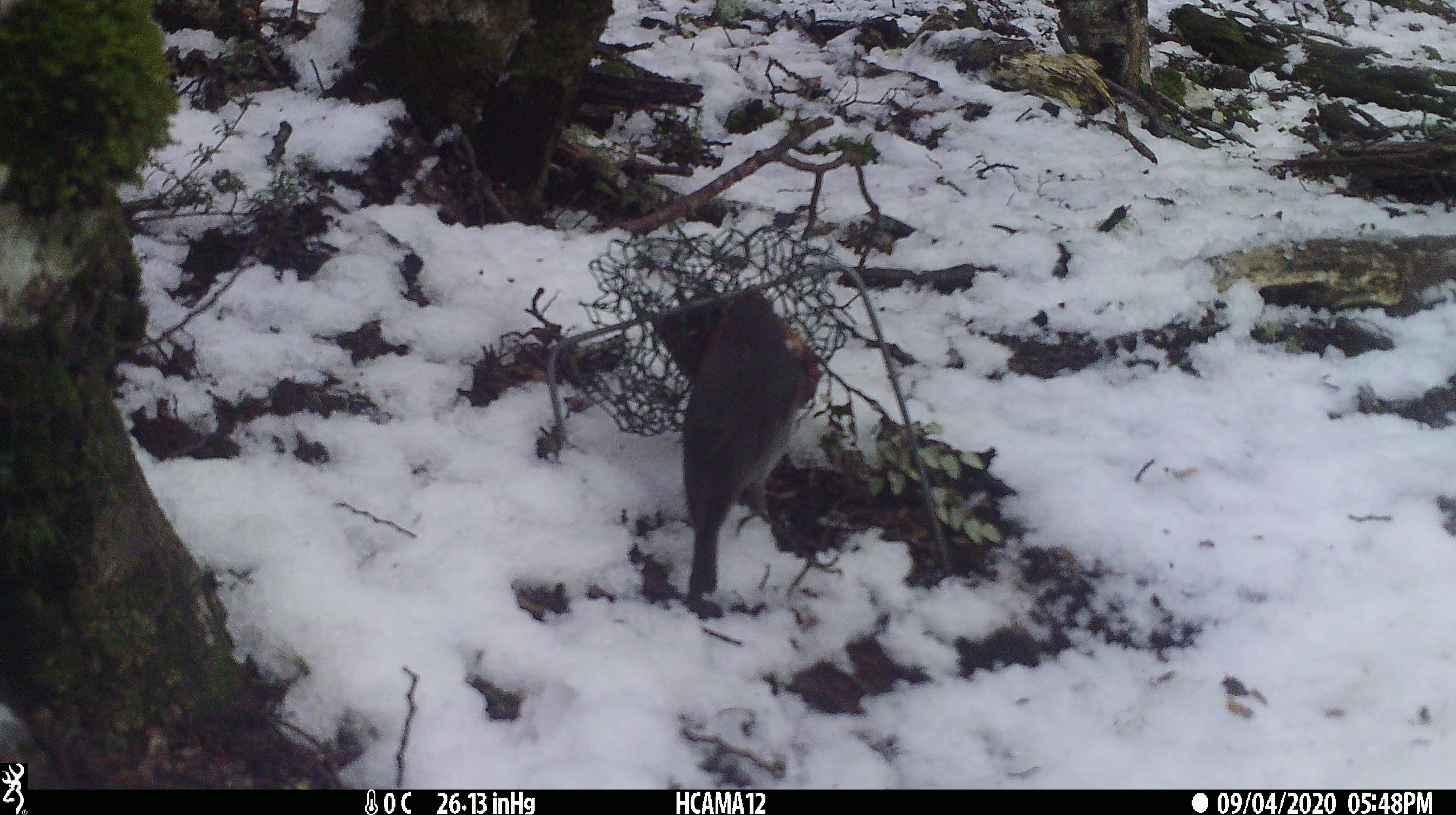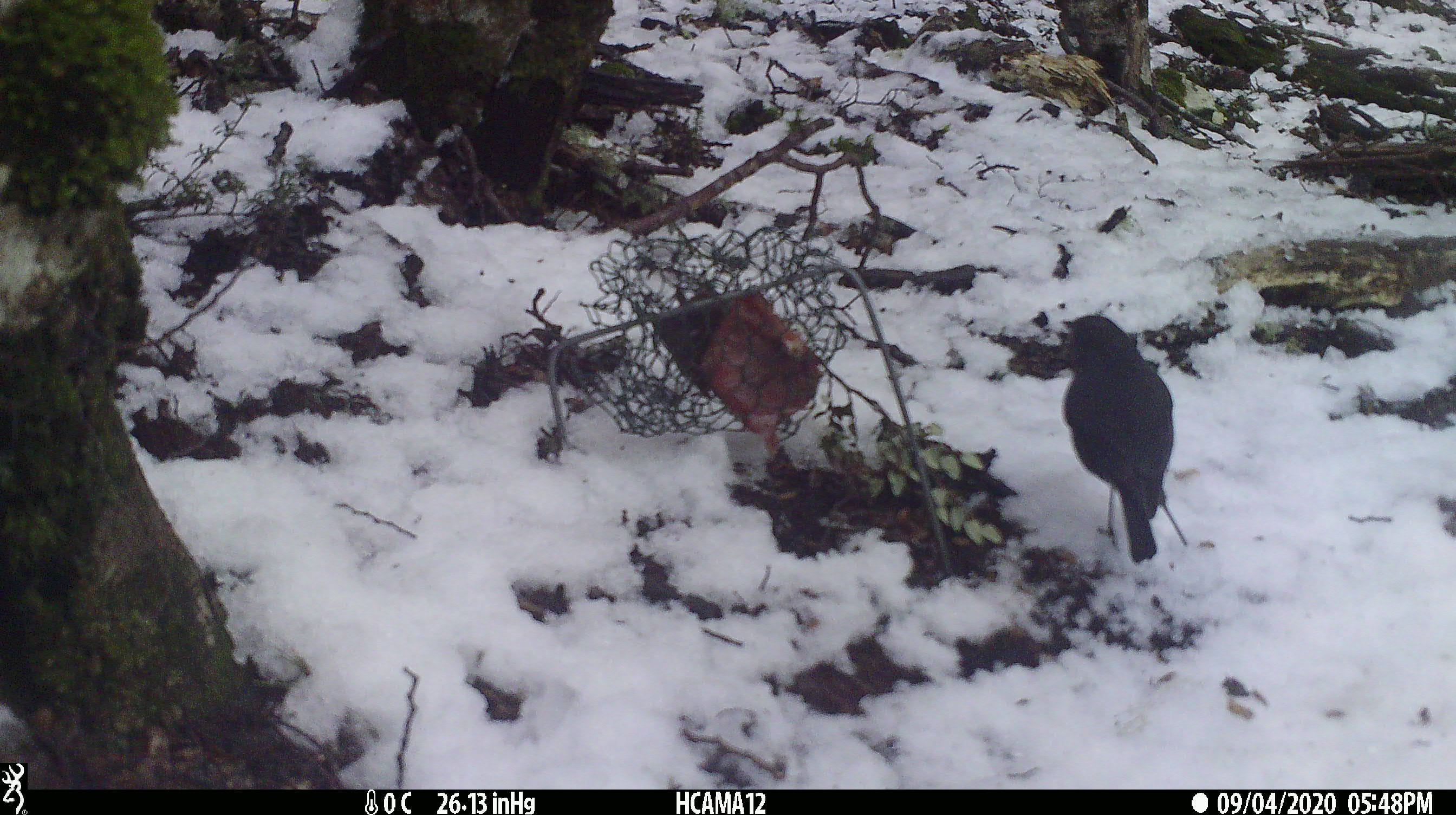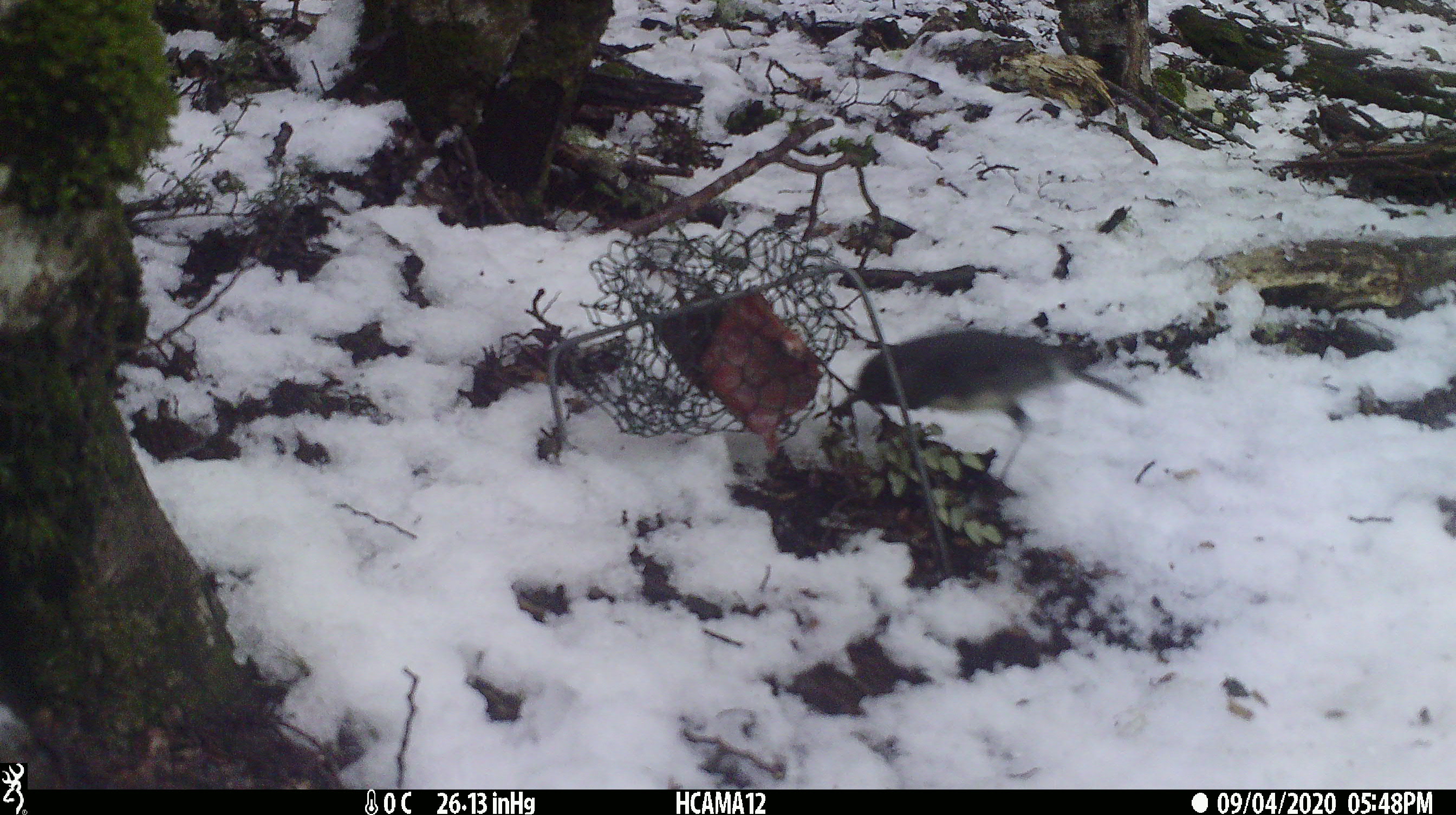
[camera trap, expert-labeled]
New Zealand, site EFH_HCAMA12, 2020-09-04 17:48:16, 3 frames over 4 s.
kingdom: Animalia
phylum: Chordata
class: Aves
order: Passeriformes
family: Petroicidae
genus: Petroica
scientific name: Petroica australis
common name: new zealand robin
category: robin